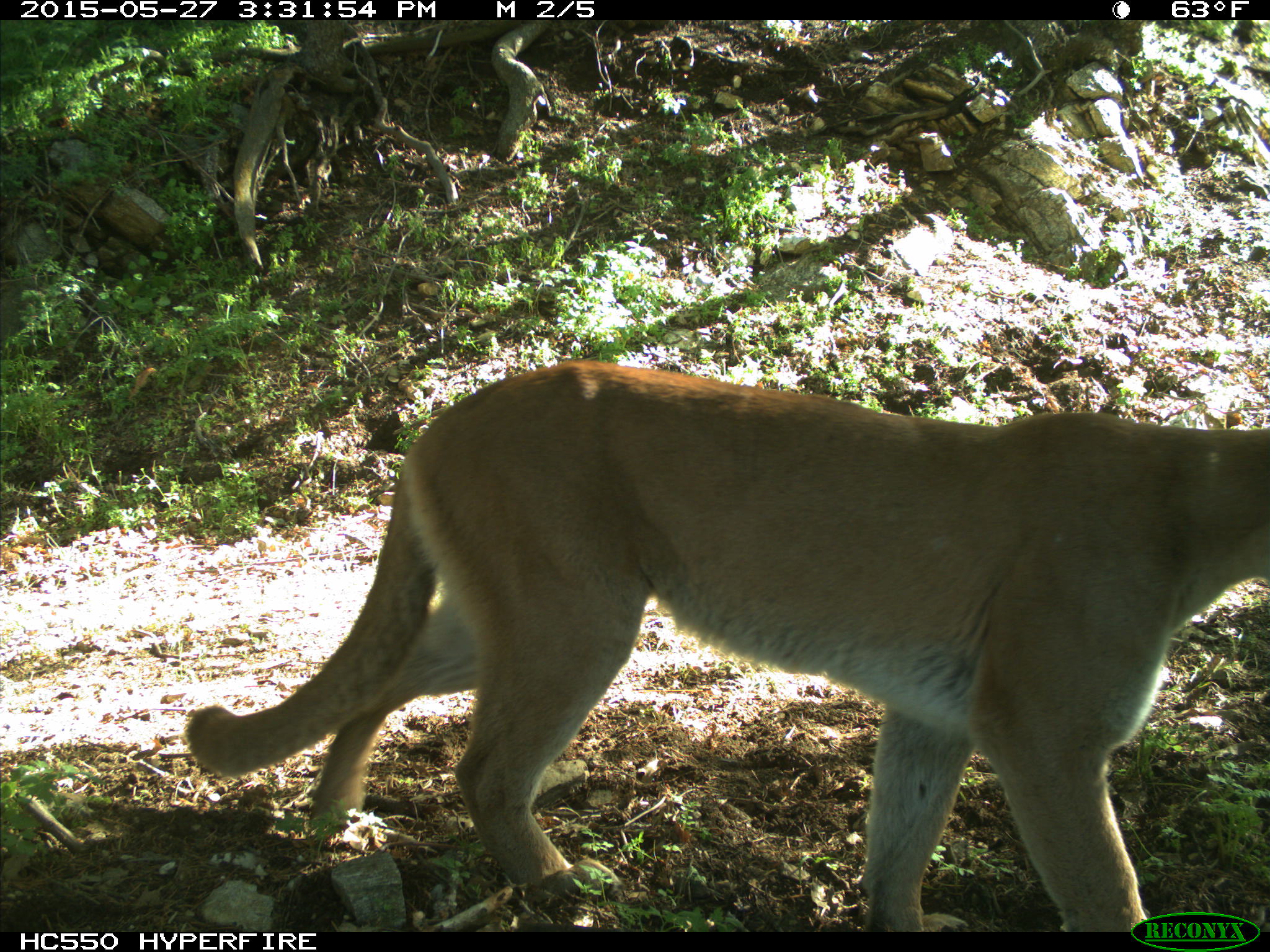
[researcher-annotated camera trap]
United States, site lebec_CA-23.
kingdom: Animalia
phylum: Chordata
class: Mammalia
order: Carnivora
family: Felidae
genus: Puma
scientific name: Puma concolor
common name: mountain lion